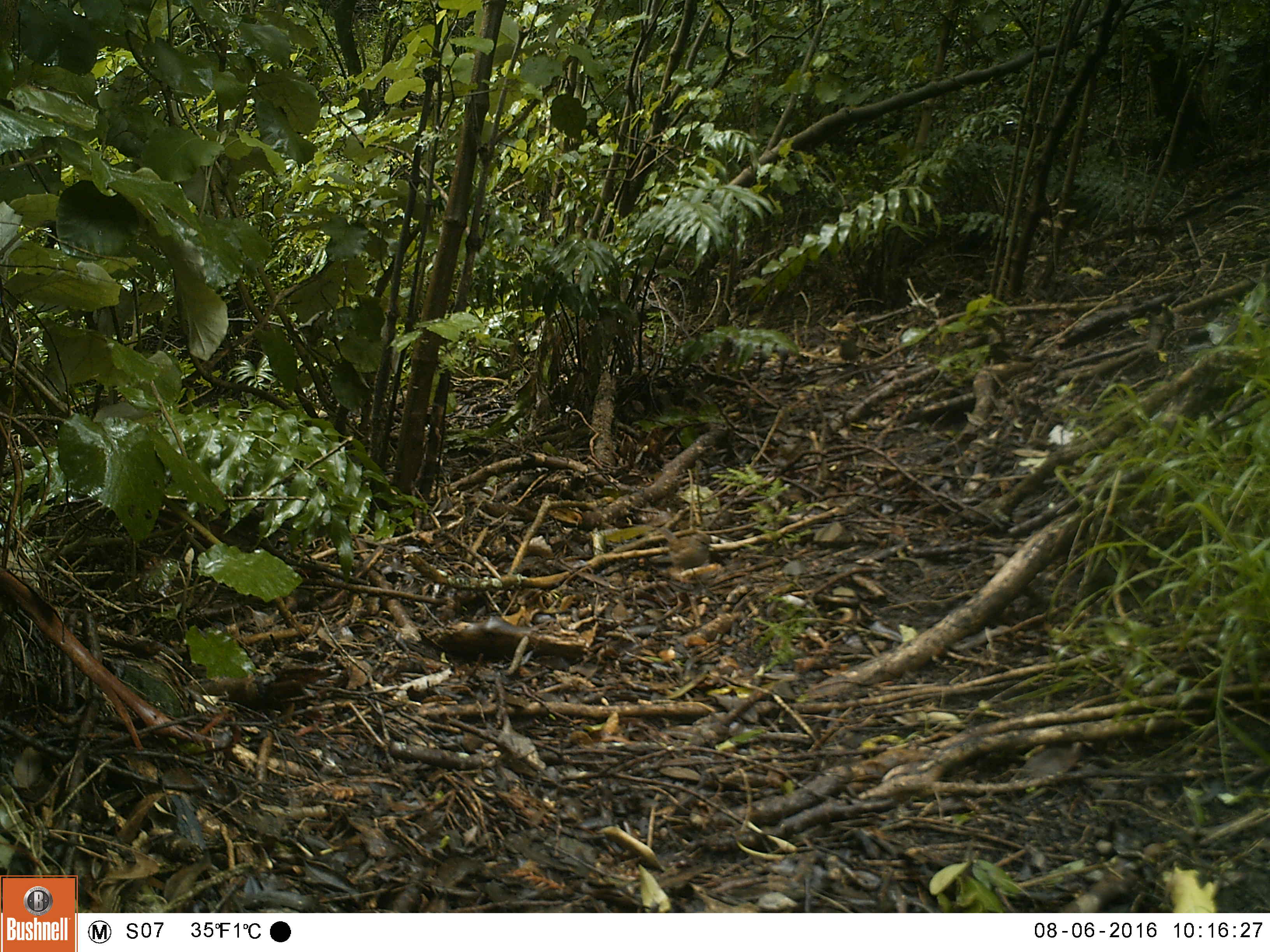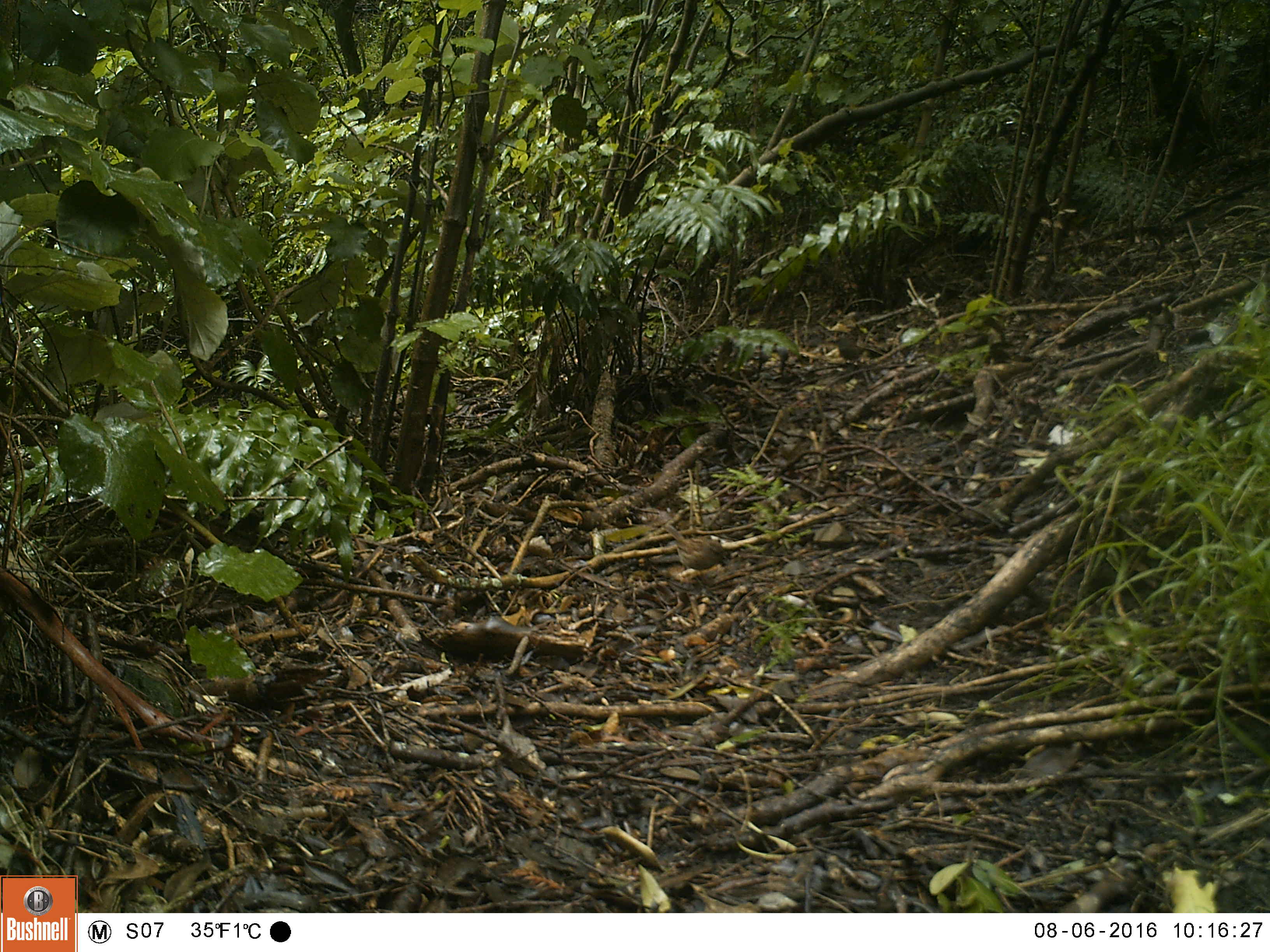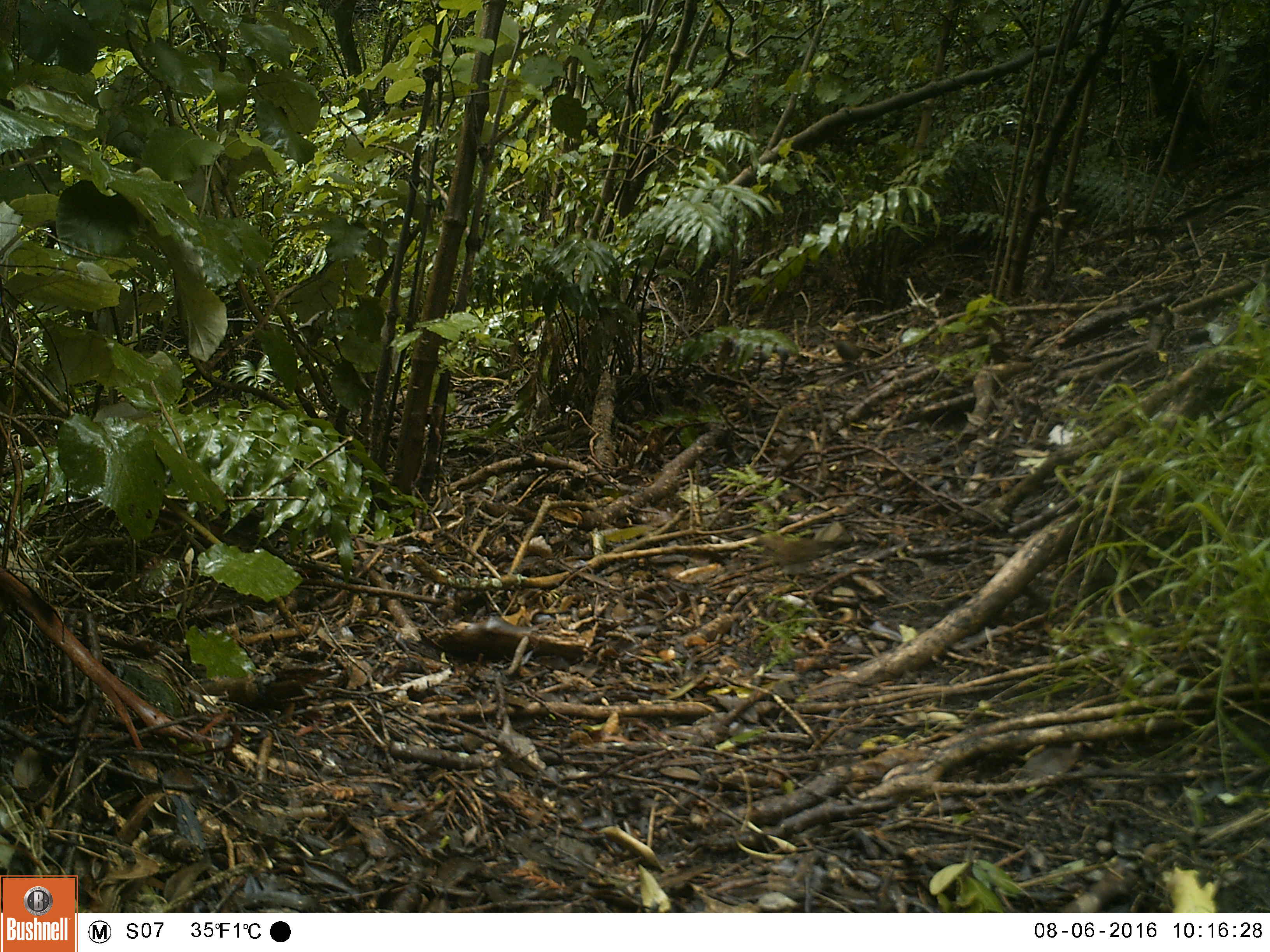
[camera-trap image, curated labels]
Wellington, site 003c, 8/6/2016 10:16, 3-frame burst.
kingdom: Animalia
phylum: Chordata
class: Aves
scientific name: Aves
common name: bird